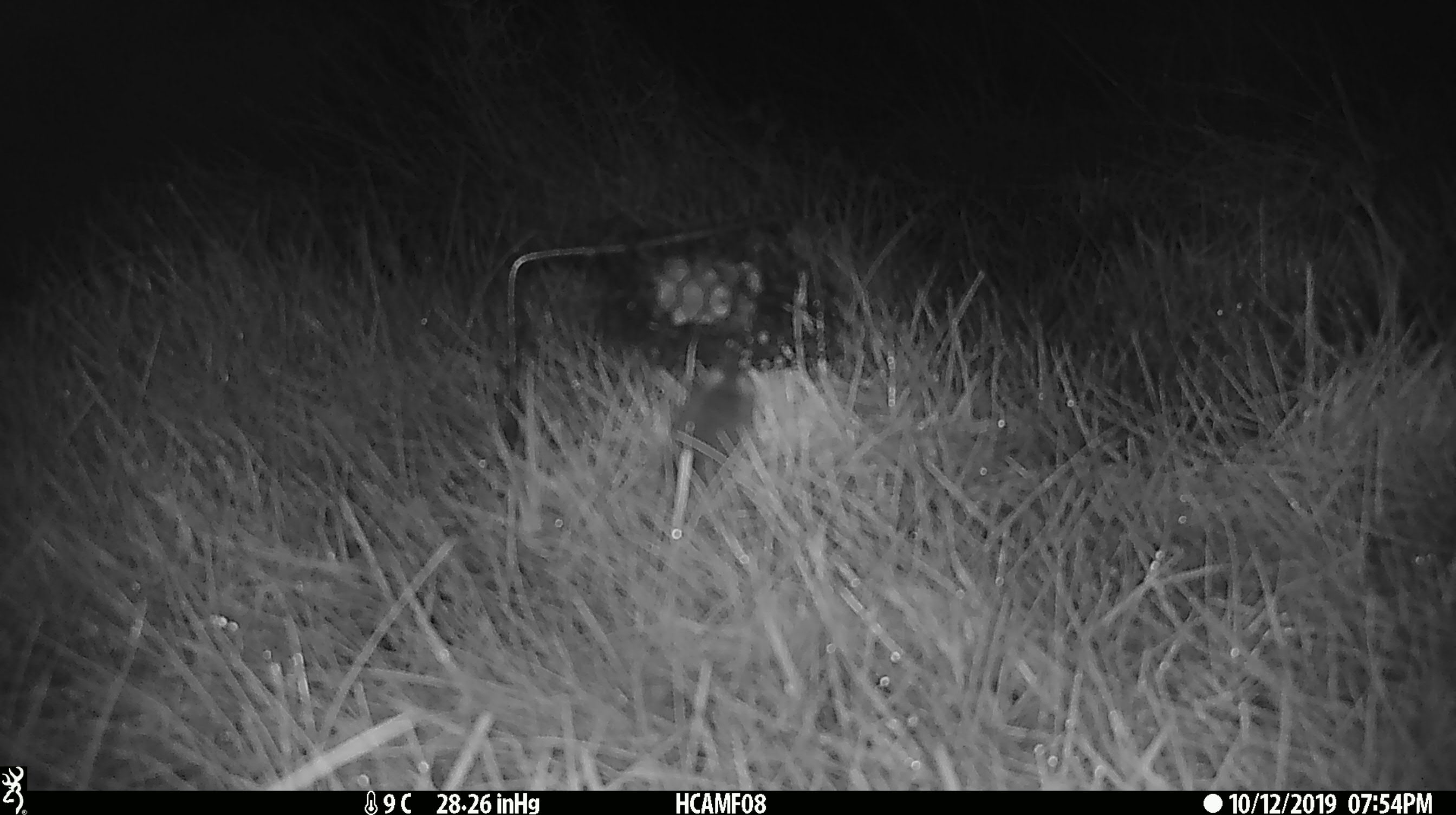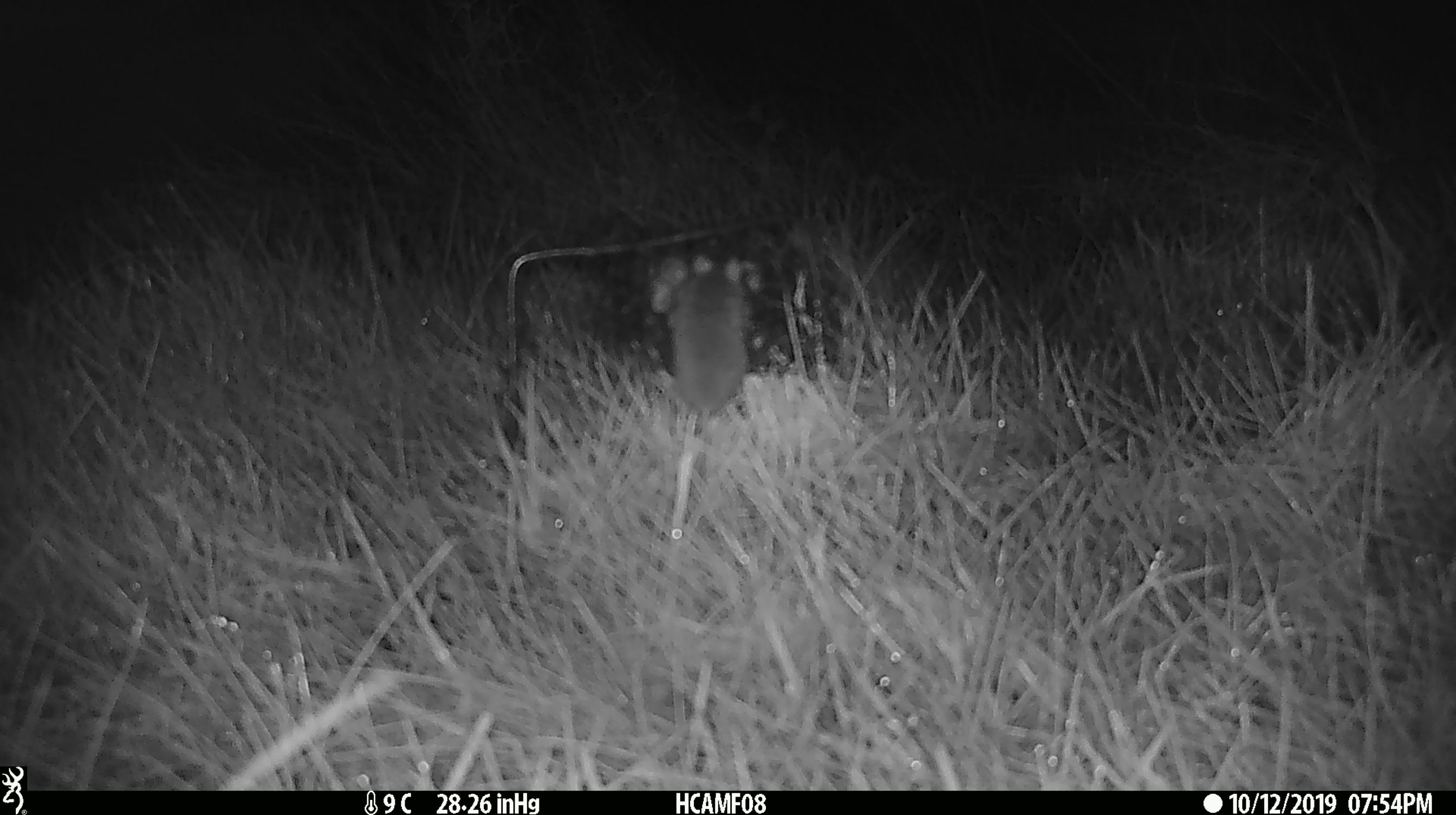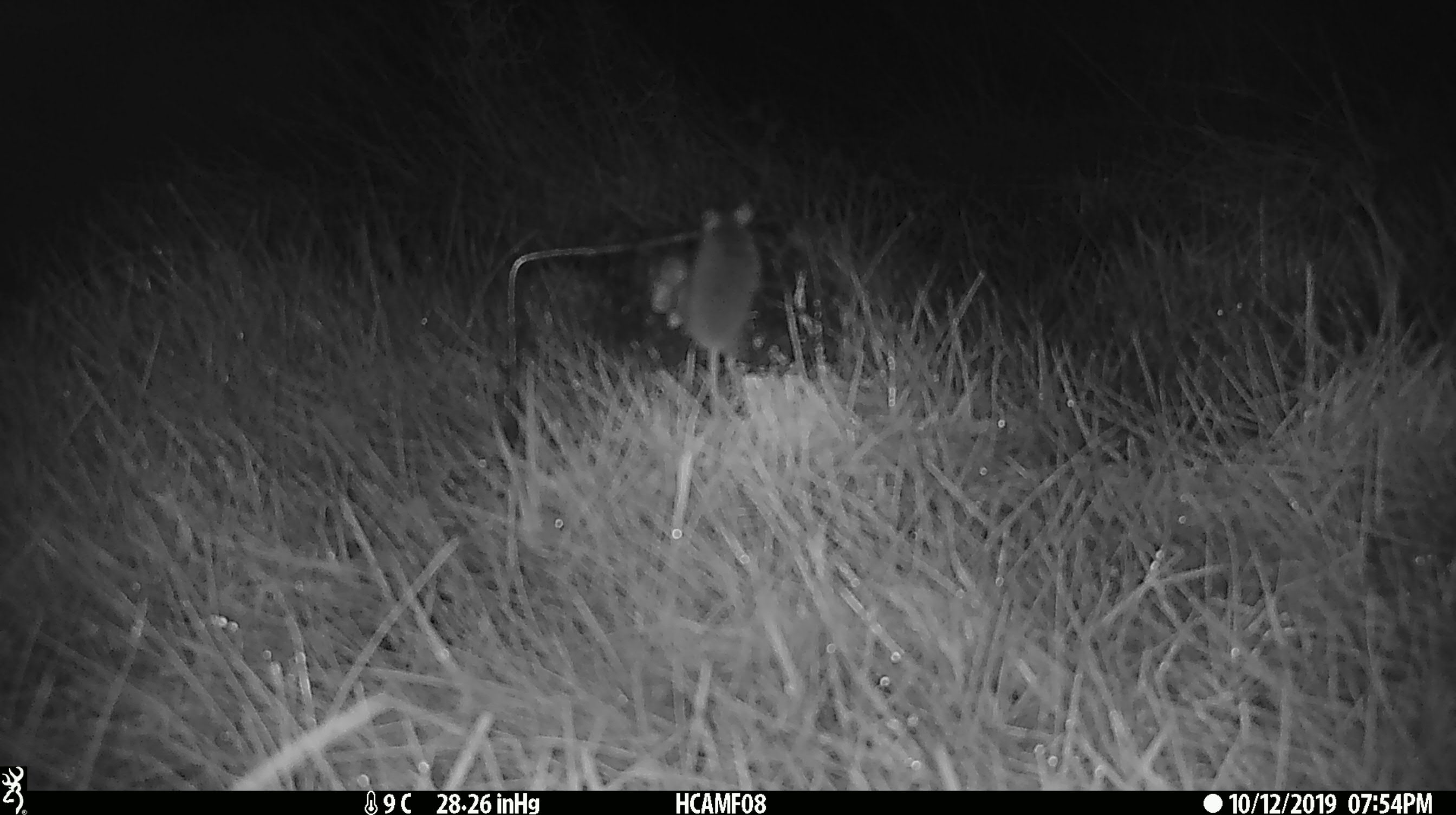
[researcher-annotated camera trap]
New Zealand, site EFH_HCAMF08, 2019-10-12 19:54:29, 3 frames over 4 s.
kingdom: Animalia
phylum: Chordata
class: Mammalia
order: Rodentia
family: Muridae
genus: Mus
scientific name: Mus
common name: mouse